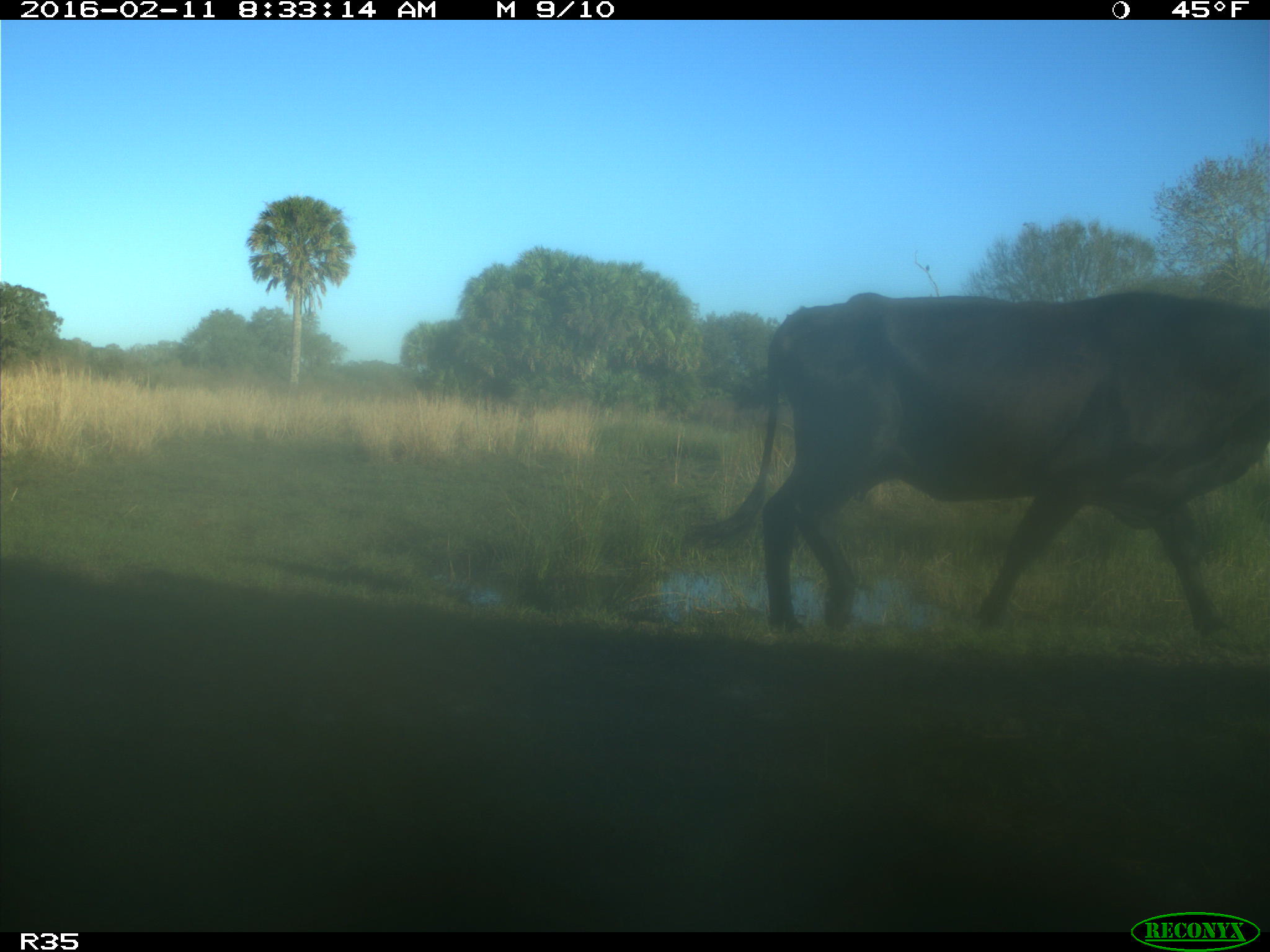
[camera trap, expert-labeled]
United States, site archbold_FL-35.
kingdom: Animalia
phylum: Chordata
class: Mammalia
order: Artiodactyla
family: Bovidae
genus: Bos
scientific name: Bos taurus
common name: domestic cow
Bos taurus (domestic cow).